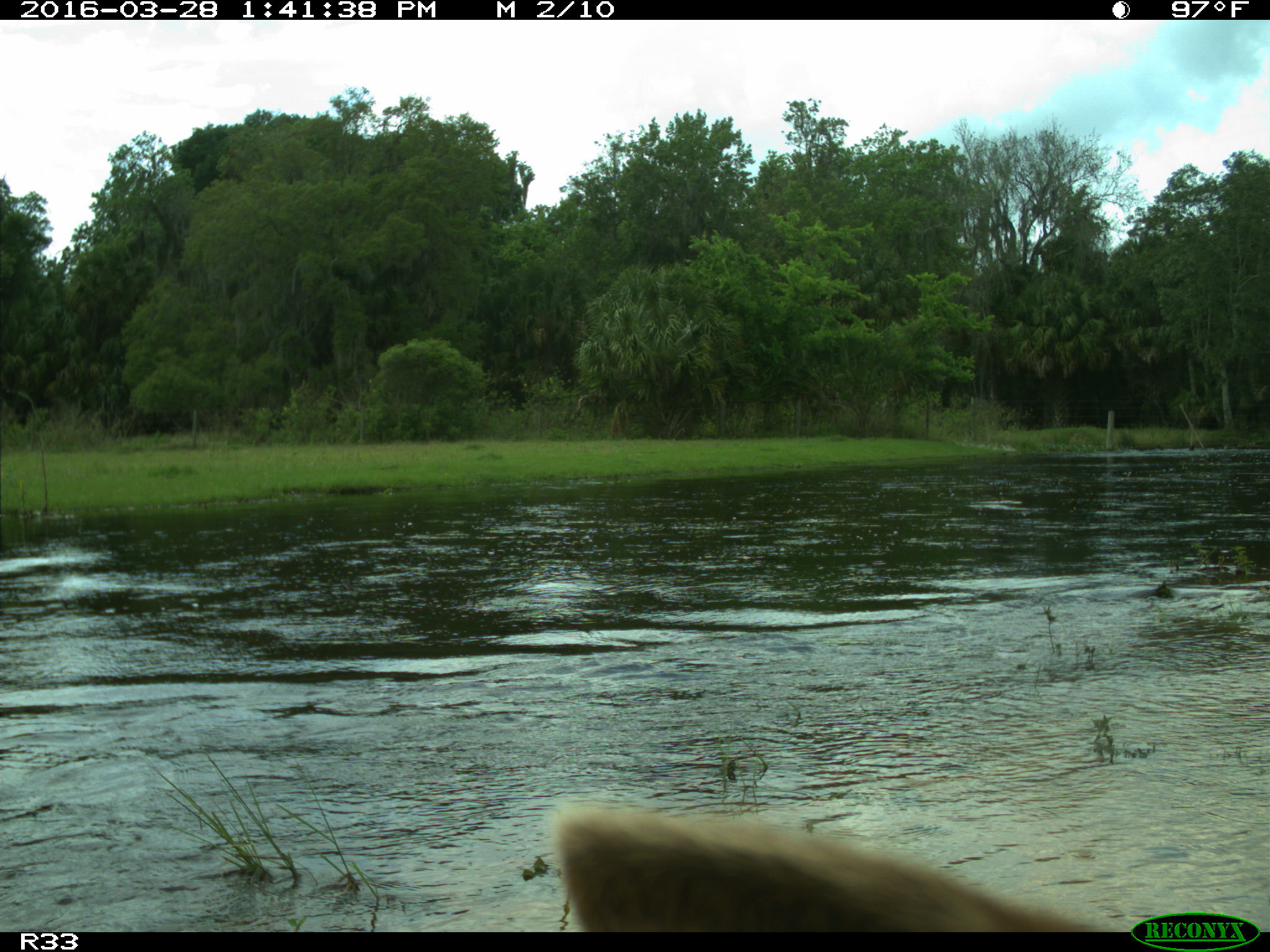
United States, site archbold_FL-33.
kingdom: Animalia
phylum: Chordata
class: Mammalia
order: Artiodactyla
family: Bovidae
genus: Bos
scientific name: Bos taurus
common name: domestic cow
Bos taurus (domestic cow).